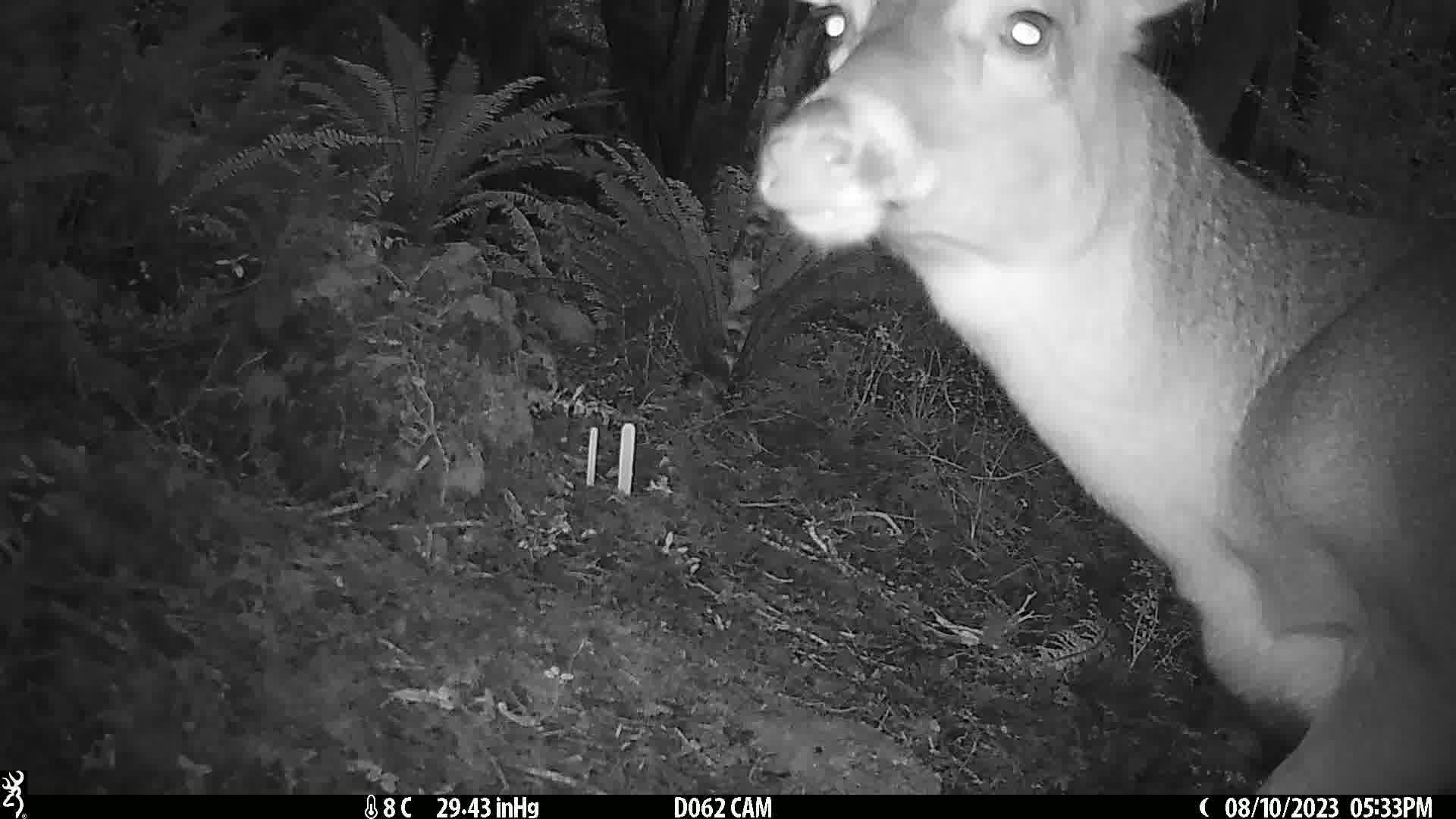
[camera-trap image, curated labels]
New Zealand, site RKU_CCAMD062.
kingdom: Animalia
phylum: Chordata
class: Mammalia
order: Artiodactyla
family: Cervidae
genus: Odocoileus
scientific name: Odocoileus virginianus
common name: white-tailed deer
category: white tailed deer